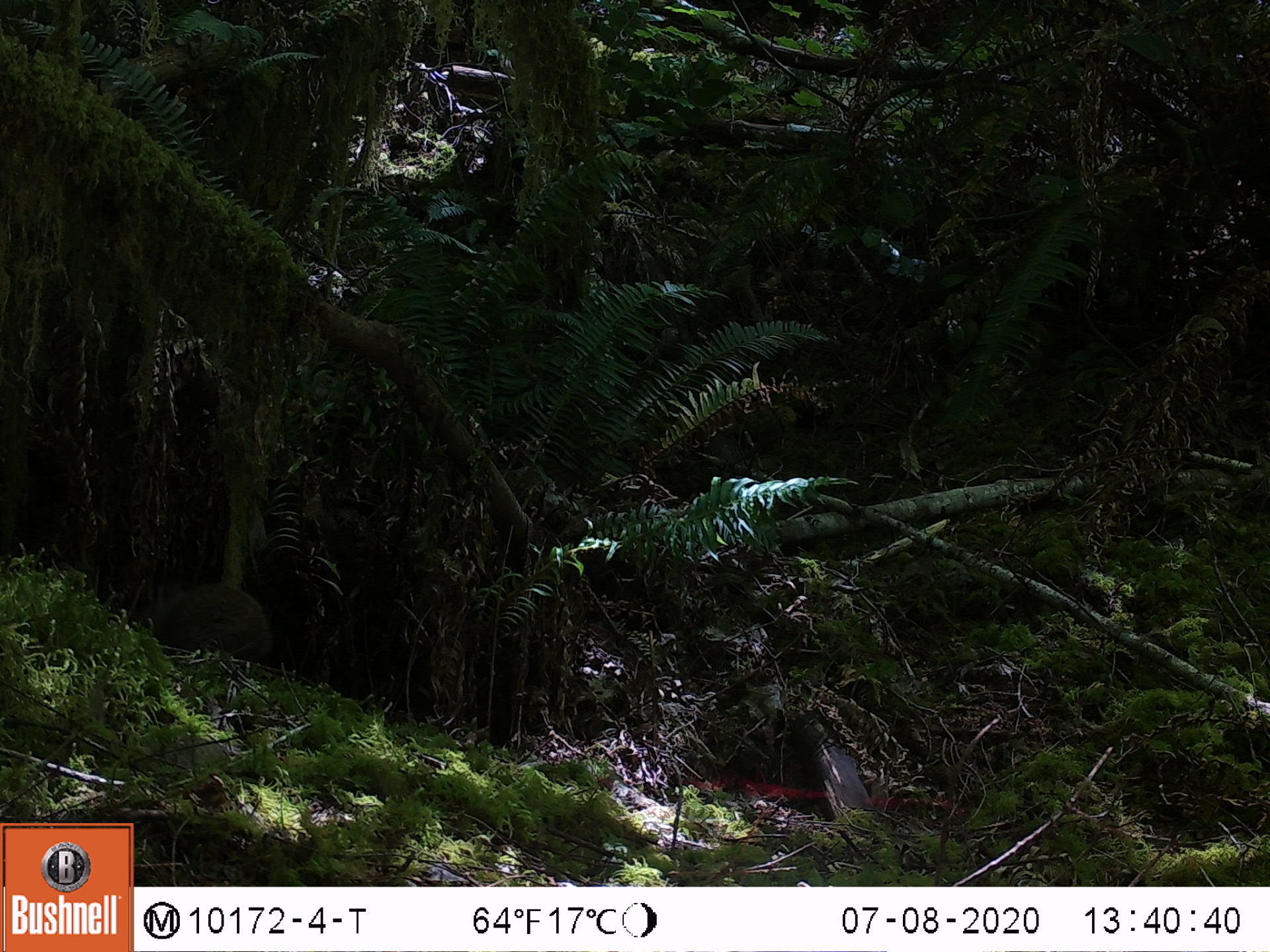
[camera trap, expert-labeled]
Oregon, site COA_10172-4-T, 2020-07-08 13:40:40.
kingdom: Animalia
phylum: Chordata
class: Mammalia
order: Lagomorpha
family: Leporidae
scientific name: Leporidae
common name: hares and rabbits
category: leporidae family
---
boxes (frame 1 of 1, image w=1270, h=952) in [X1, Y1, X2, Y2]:
leporidae family: [127, 570, 271, 672]